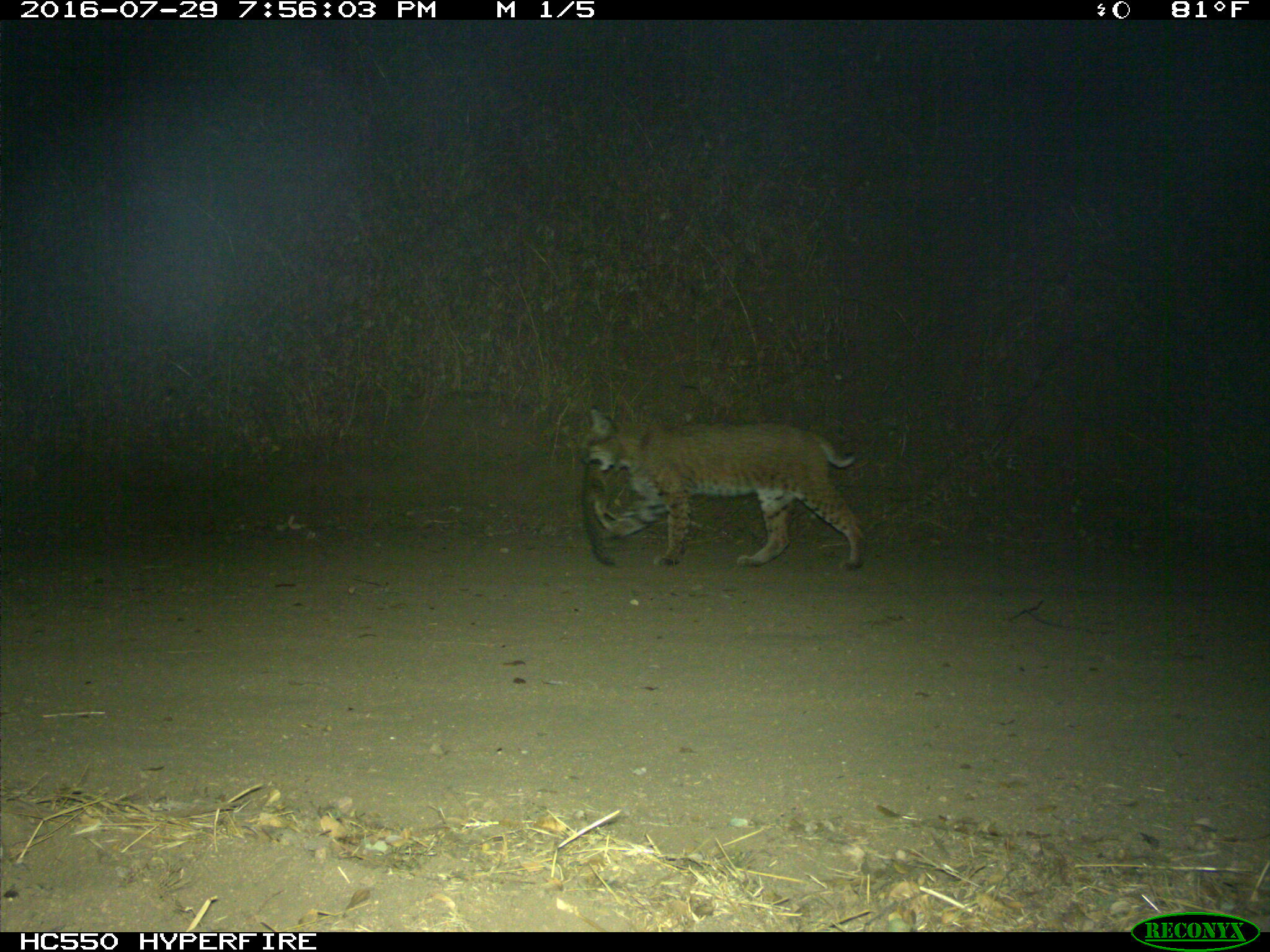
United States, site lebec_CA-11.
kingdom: Animalia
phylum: Chordata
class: Mammalia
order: Carnivora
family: Felidae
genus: Lynx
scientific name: Lynx rufus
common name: bobcat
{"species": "Lynx rufus (bobcat)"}